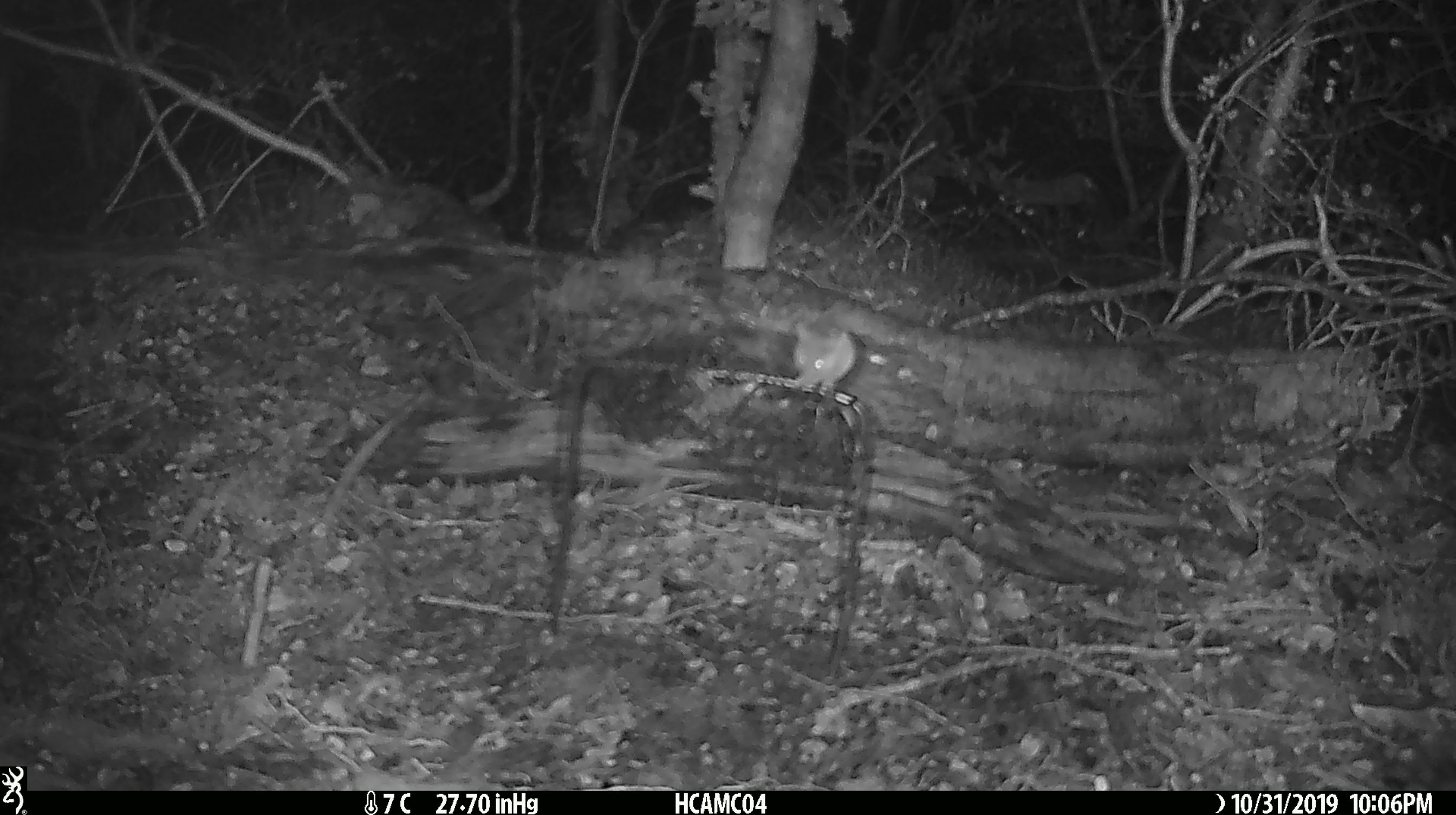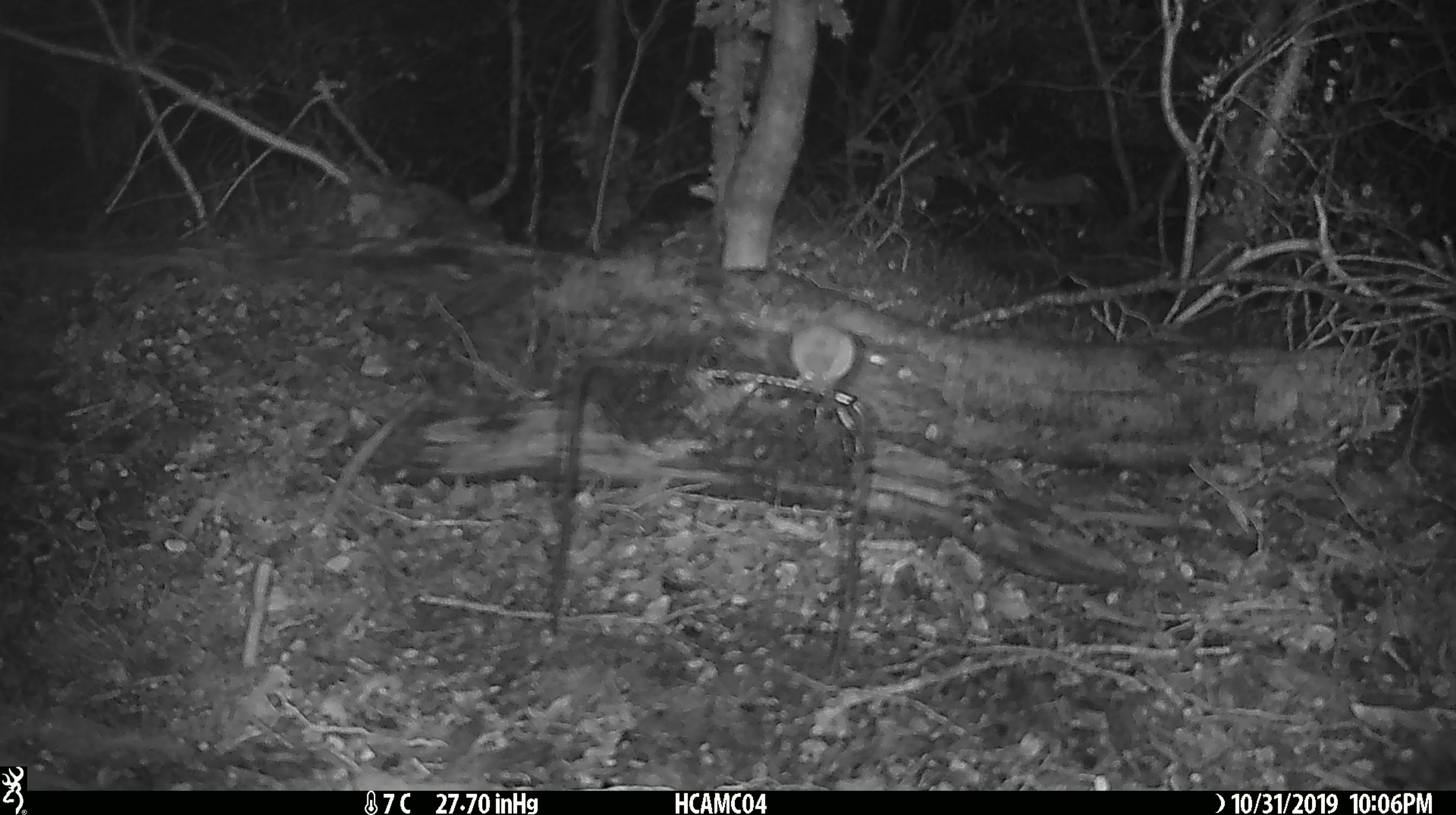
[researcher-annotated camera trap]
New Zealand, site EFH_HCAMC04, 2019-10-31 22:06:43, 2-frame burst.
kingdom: Animalia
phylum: Chordata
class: Mammalia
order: Rodentia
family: Muridae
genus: Mus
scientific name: Mus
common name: mouse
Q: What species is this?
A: Mouse (Mus).